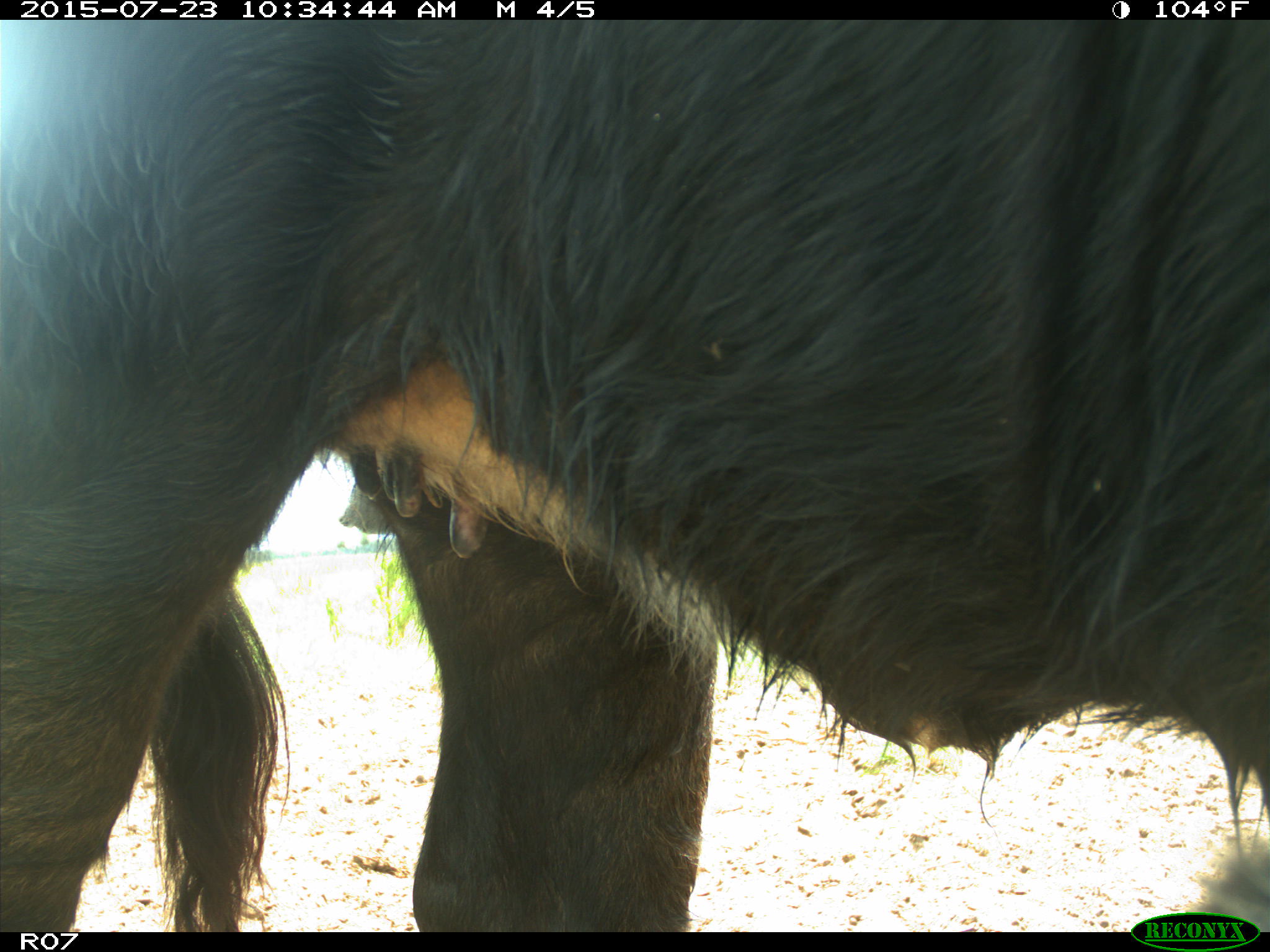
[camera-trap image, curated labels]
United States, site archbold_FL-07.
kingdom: Animalia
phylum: Chordata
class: Mammalia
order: Artiodactyla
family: Bovidae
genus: Bos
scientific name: Bos taurus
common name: domestic cow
Bos taurus (domestic cow).